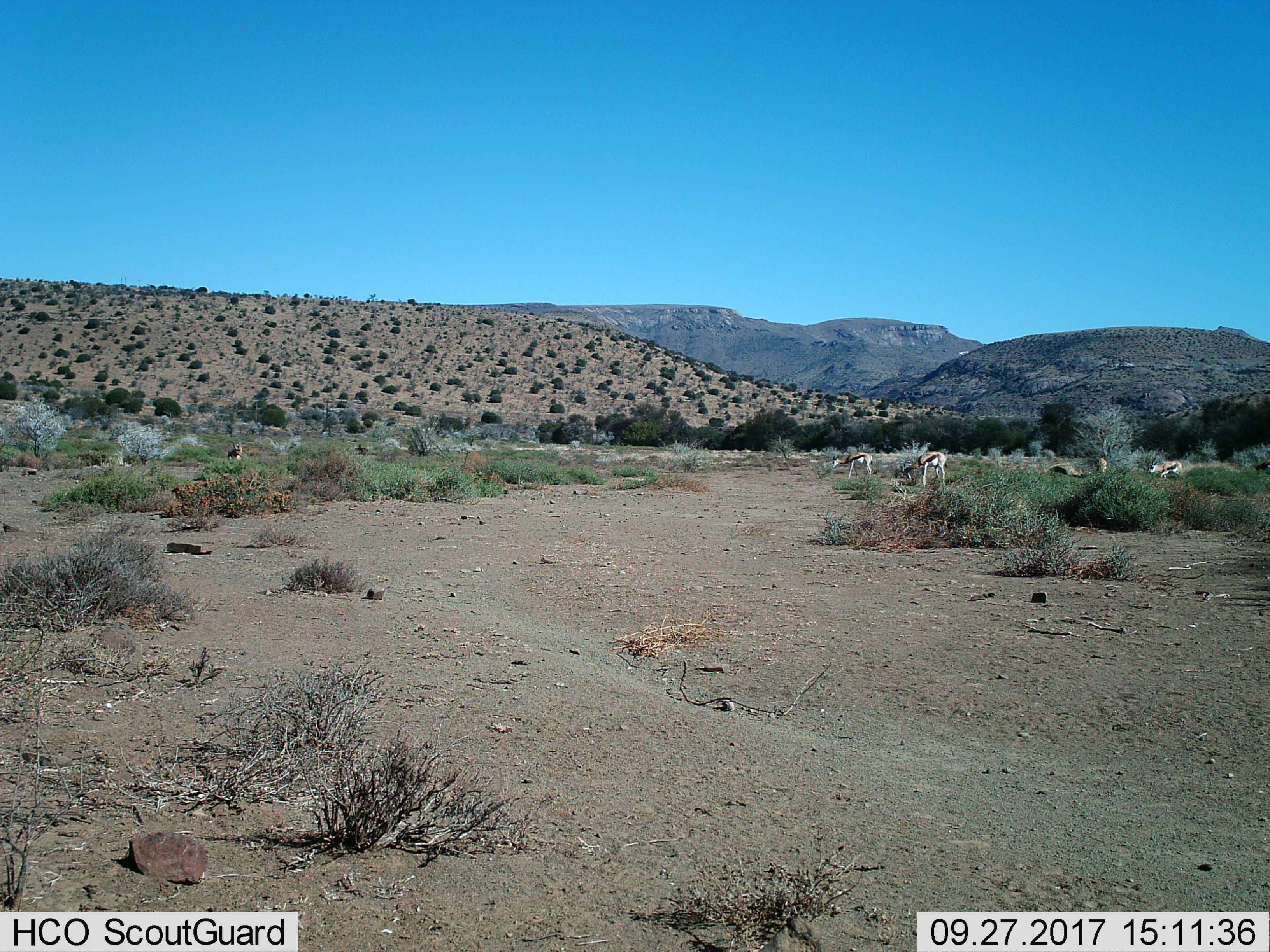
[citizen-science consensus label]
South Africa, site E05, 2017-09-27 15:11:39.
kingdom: Animalia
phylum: Chordata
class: Mammalia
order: Artiodactyla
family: Bovidae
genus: Antidorcas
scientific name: Antidorcas marsupialis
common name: springbok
Springbok (Antidorcas marsupialis), count 5. Behavior (volunteer vote fractions): standing 44%, resting 11%, moving 56%, interacting 11%. Young present (vote fraction): 11%. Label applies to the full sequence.